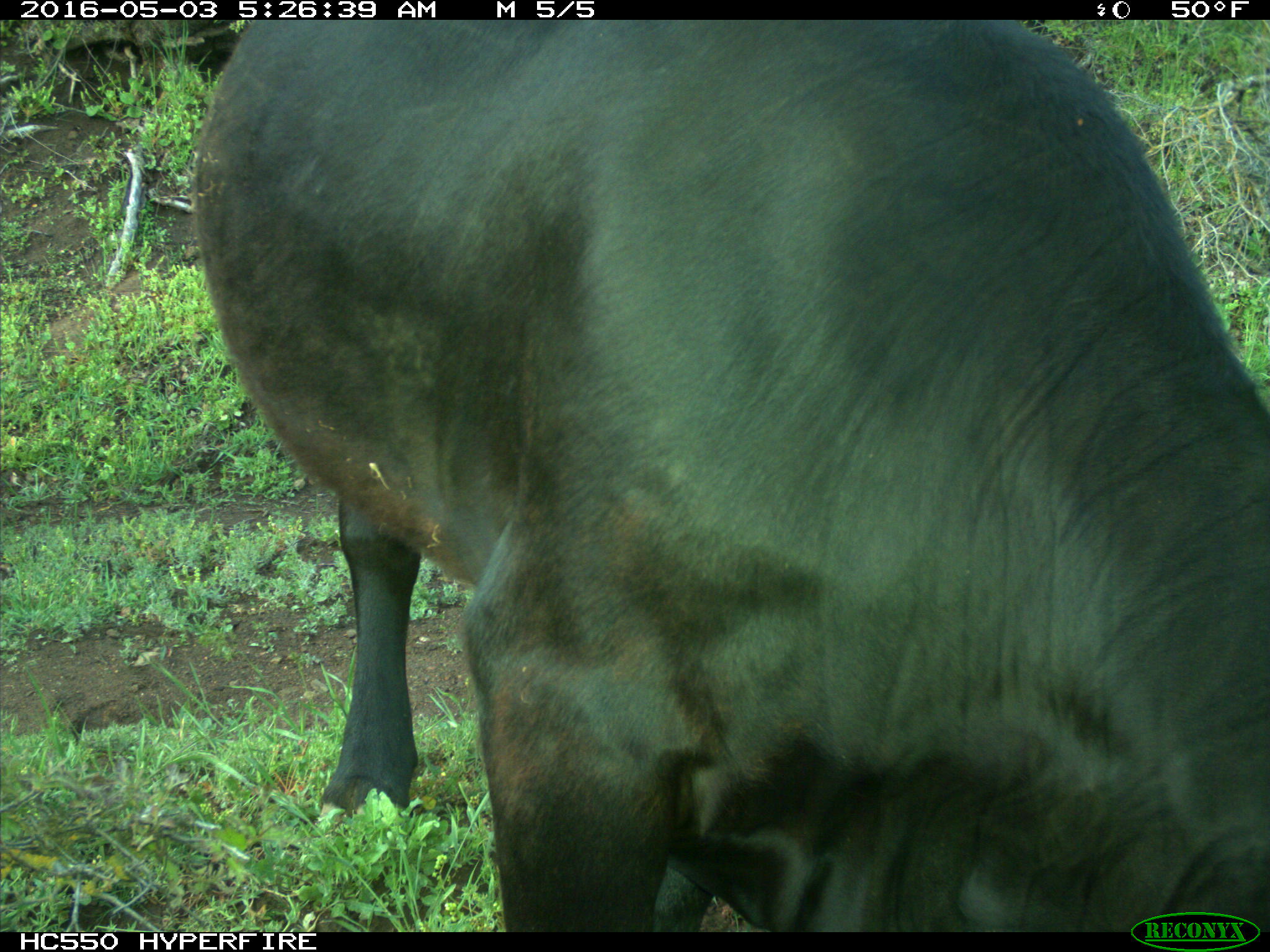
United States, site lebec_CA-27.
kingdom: Animalia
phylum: Chordata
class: Mammalia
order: Artiodactyla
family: Bovidae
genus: Bos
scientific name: Bos taurus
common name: domestic cow